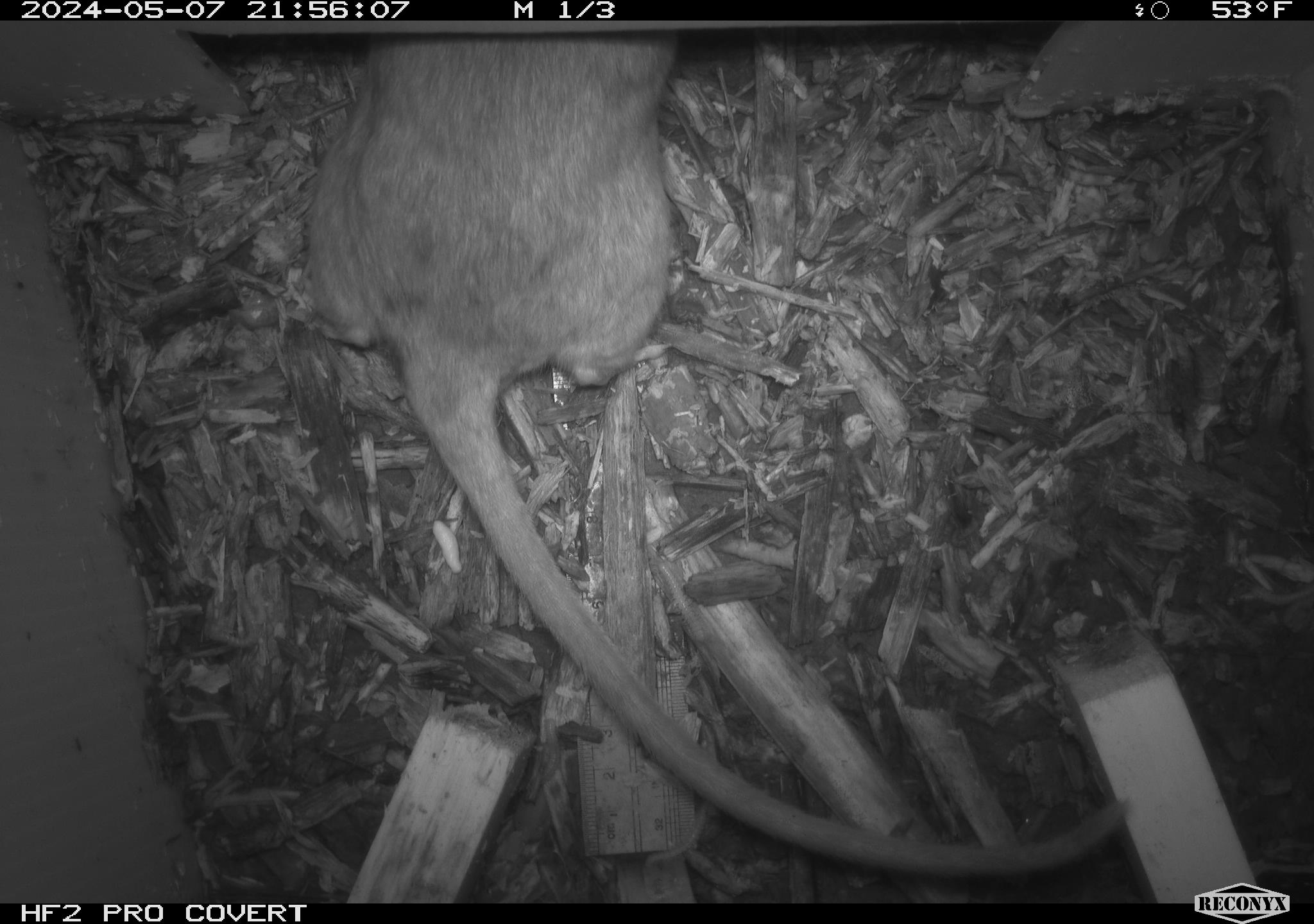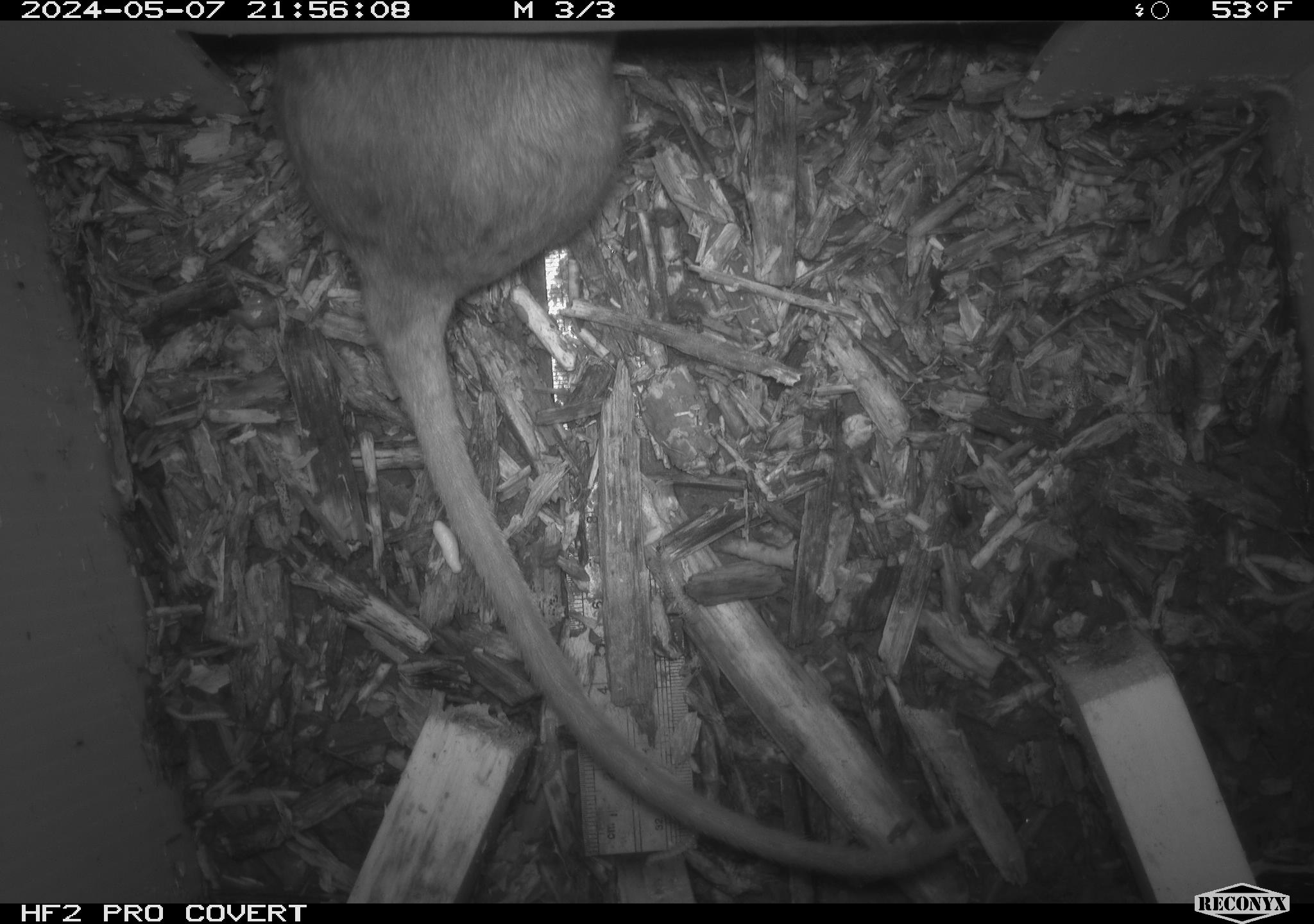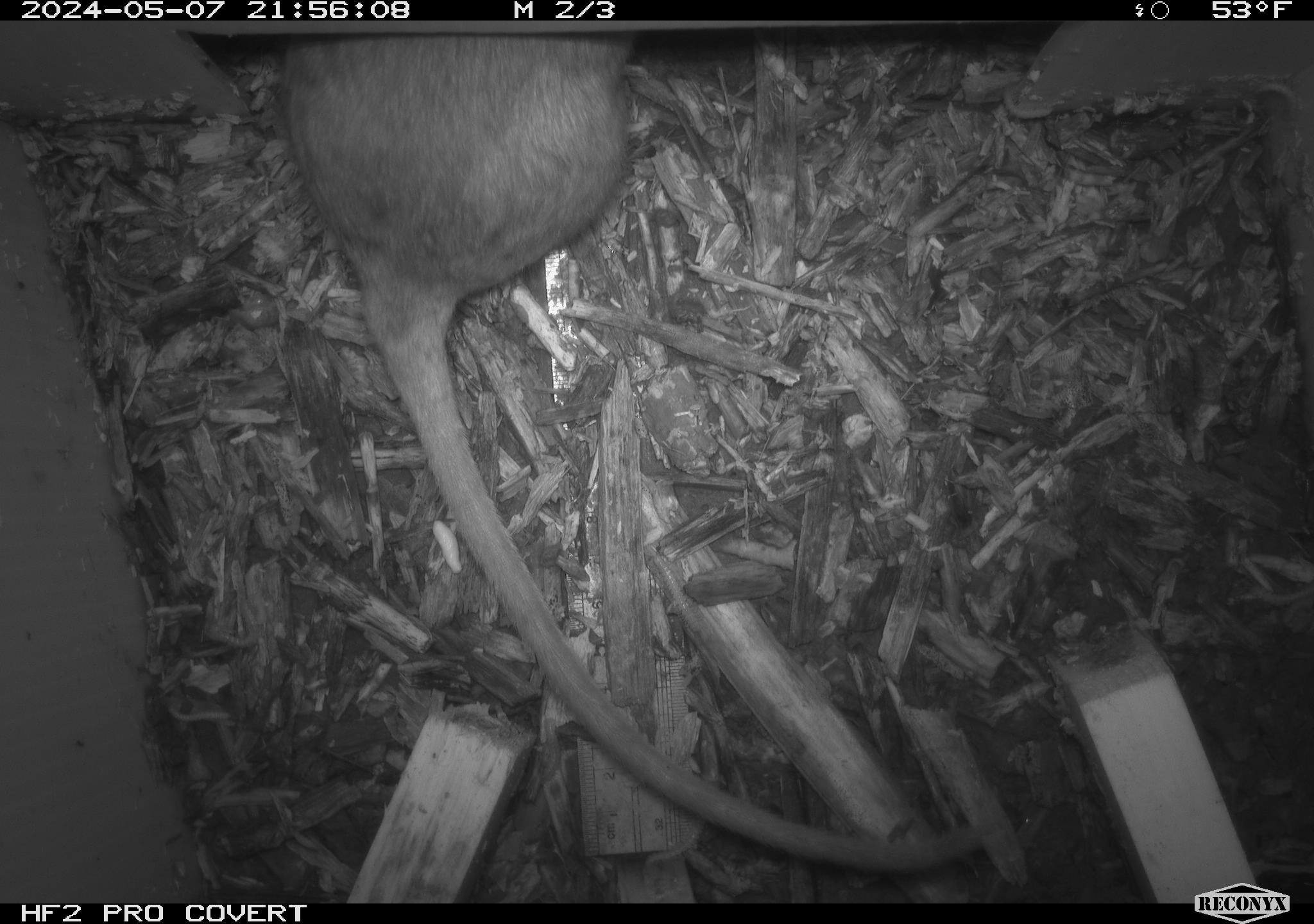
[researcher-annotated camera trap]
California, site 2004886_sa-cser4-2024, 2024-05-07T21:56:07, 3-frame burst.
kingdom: Animalia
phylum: Chordata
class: Mammalia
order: Rodentia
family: Muridae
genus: Rattus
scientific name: Rattus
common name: rat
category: rattus species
Rattus species (rat) (Rattus).